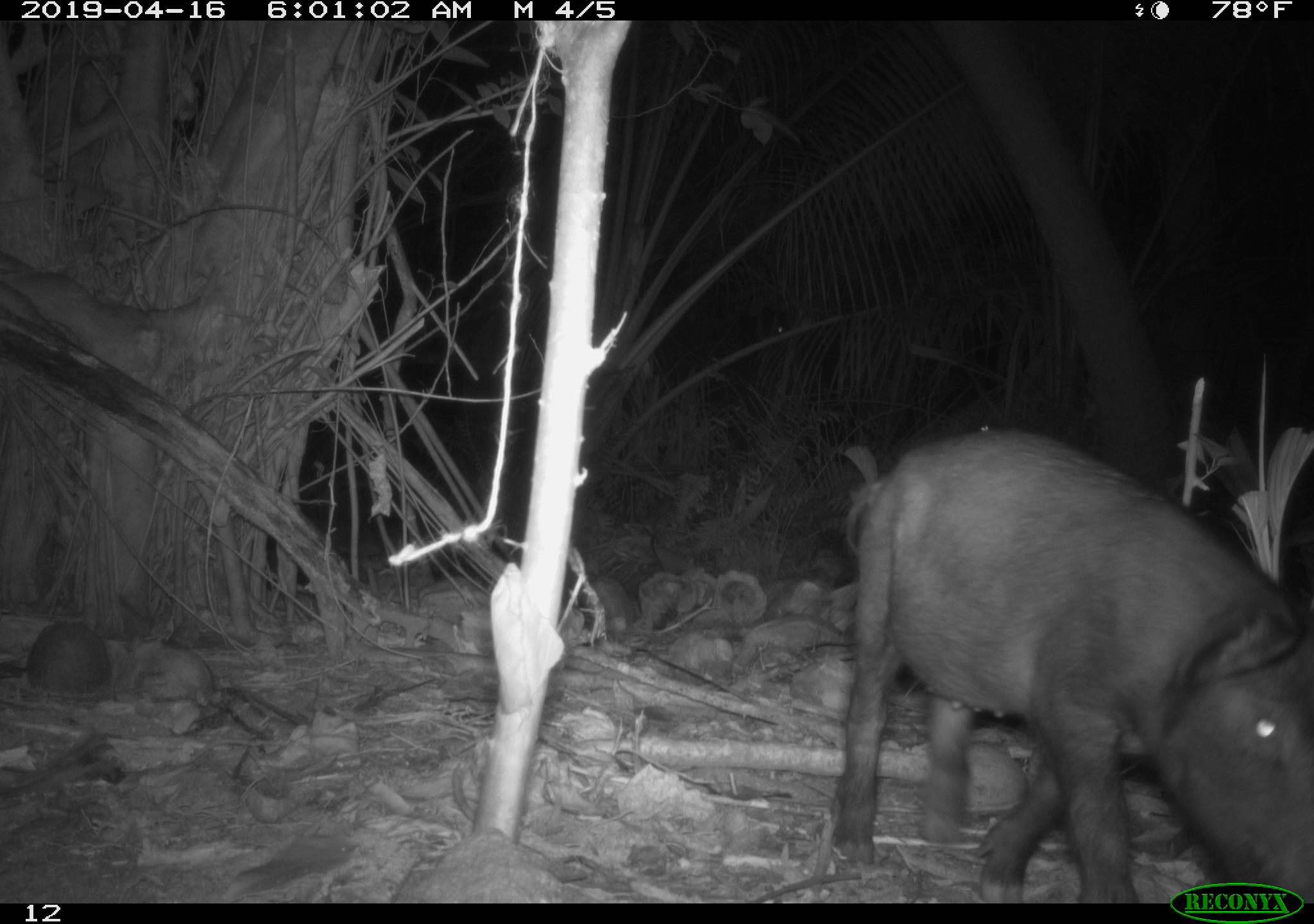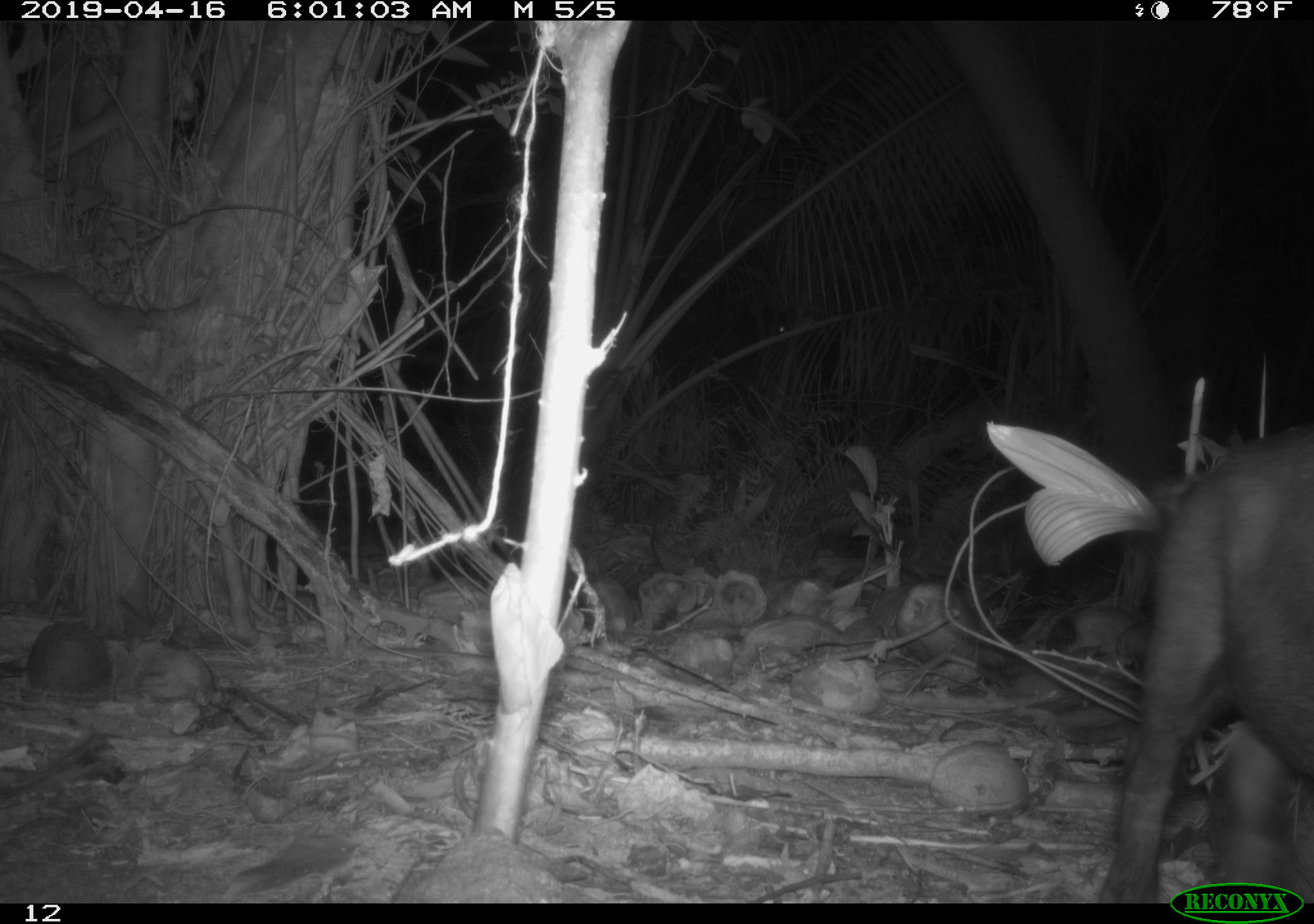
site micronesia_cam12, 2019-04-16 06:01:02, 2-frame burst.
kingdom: Animalia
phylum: Chordata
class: Mammalia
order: Artiodactyla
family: Suidae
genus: Sus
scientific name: Sus scrofa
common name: pig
Pig (Sus scrofa).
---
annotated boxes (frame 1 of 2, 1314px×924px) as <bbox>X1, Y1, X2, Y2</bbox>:
pig: <bbox>824, 425, 1314, 878</bbox>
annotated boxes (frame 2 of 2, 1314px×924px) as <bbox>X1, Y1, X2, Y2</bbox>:
pig: <bbox>1093, 443, 1314, 878</bbox>